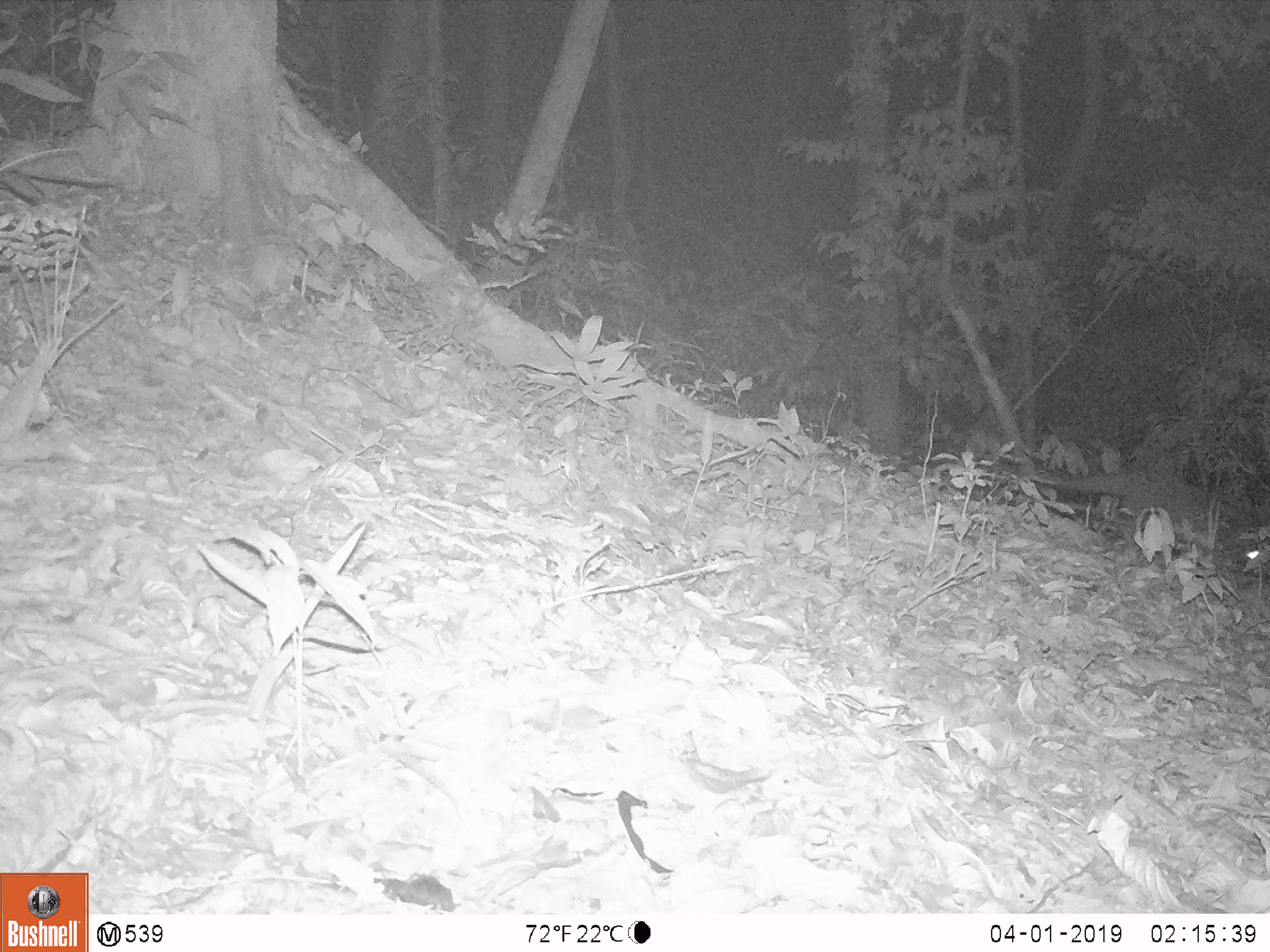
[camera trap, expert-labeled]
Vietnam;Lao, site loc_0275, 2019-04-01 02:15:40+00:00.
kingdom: Animalia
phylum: Chordata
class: Mammalia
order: Carnivora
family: Viverridae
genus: Paguma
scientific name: Paguma larvata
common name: masked palm civet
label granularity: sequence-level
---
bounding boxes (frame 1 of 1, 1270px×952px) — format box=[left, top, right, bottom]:
masked palm civet: box=[1026, 469, 1262, 561]